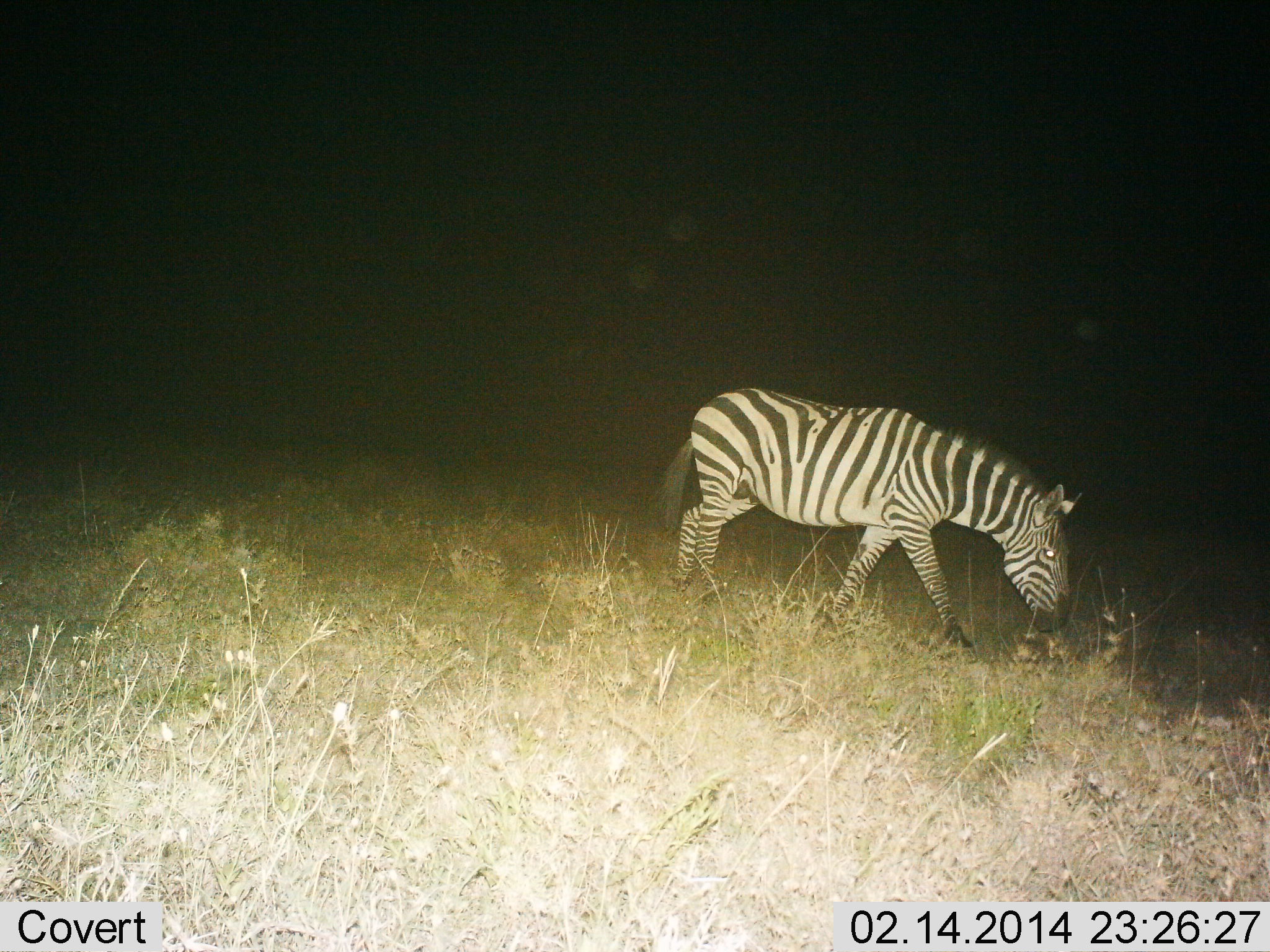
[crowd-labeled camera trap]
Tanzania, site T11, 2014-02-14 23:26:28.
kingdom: Animalia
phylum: Chordata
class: Mammalia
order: Perissodactyla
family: Equidae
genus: Equus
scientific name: Equus quagga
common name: plains zebra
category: zebra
Zebra (plains zebra) (Equus quagga), count 1. Behavior (volunteer vote fractions): standing 0%, resting 0%, moving 70%, interacting 0%. Young present (vote fraction): 0%. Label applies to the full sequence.